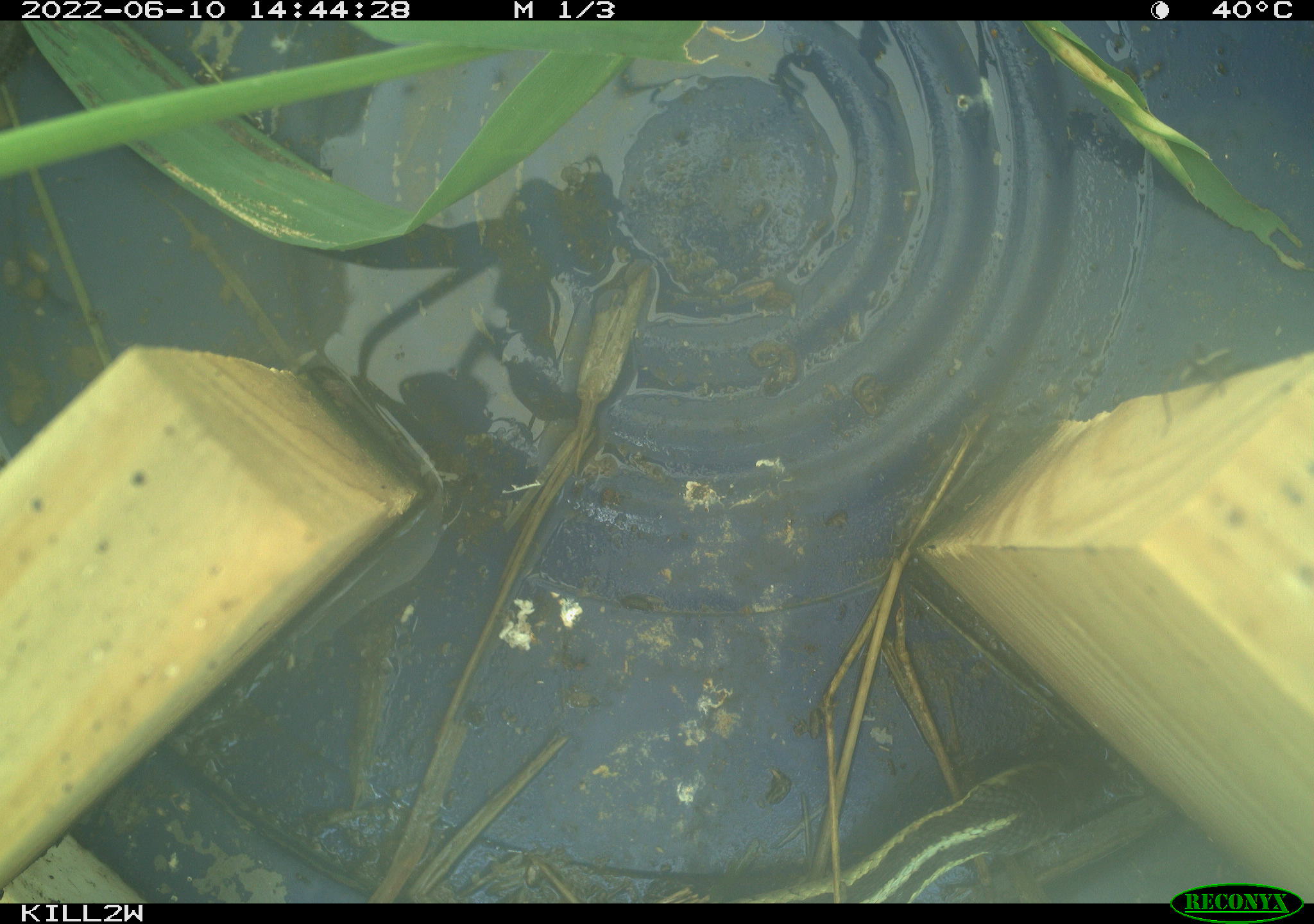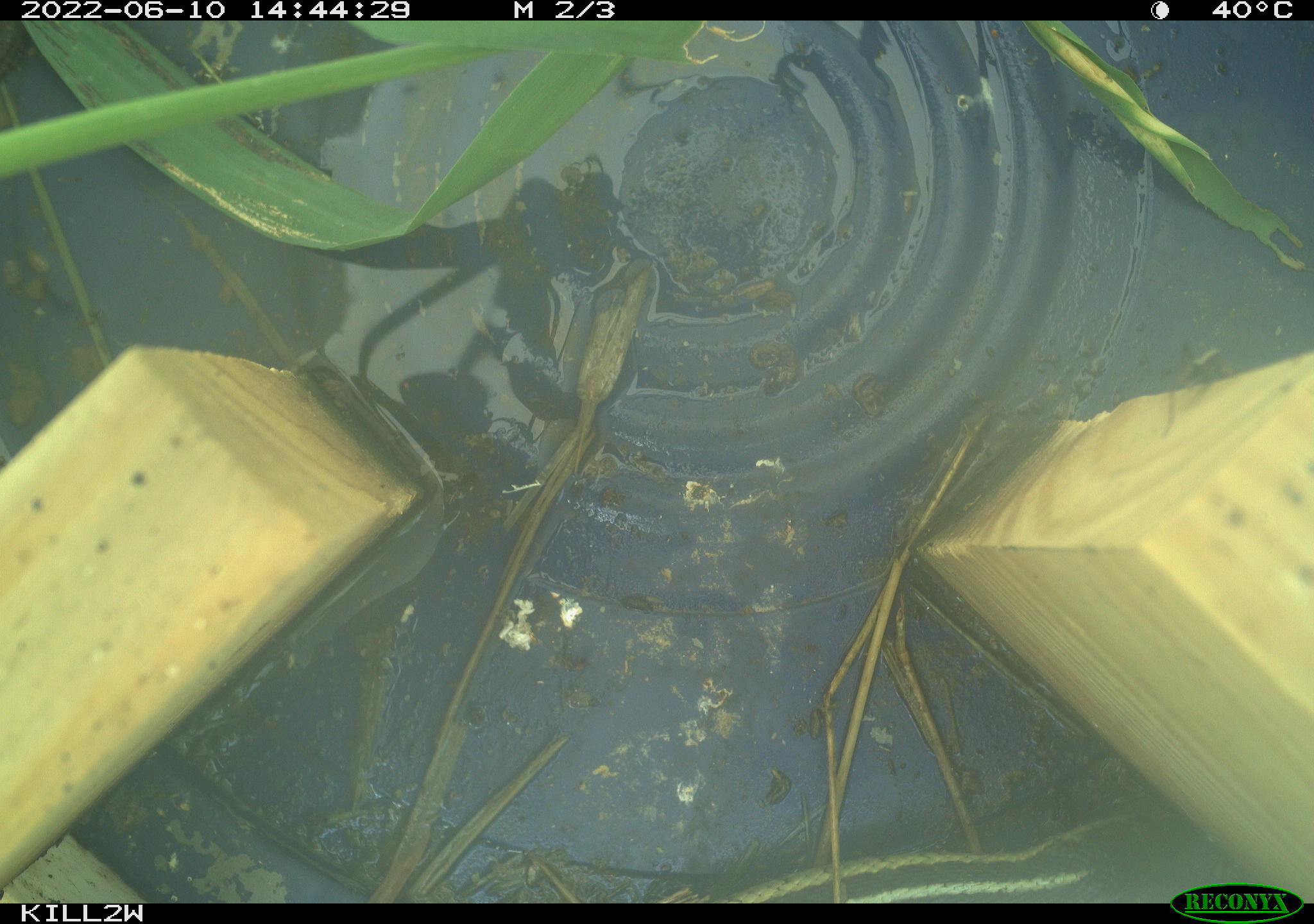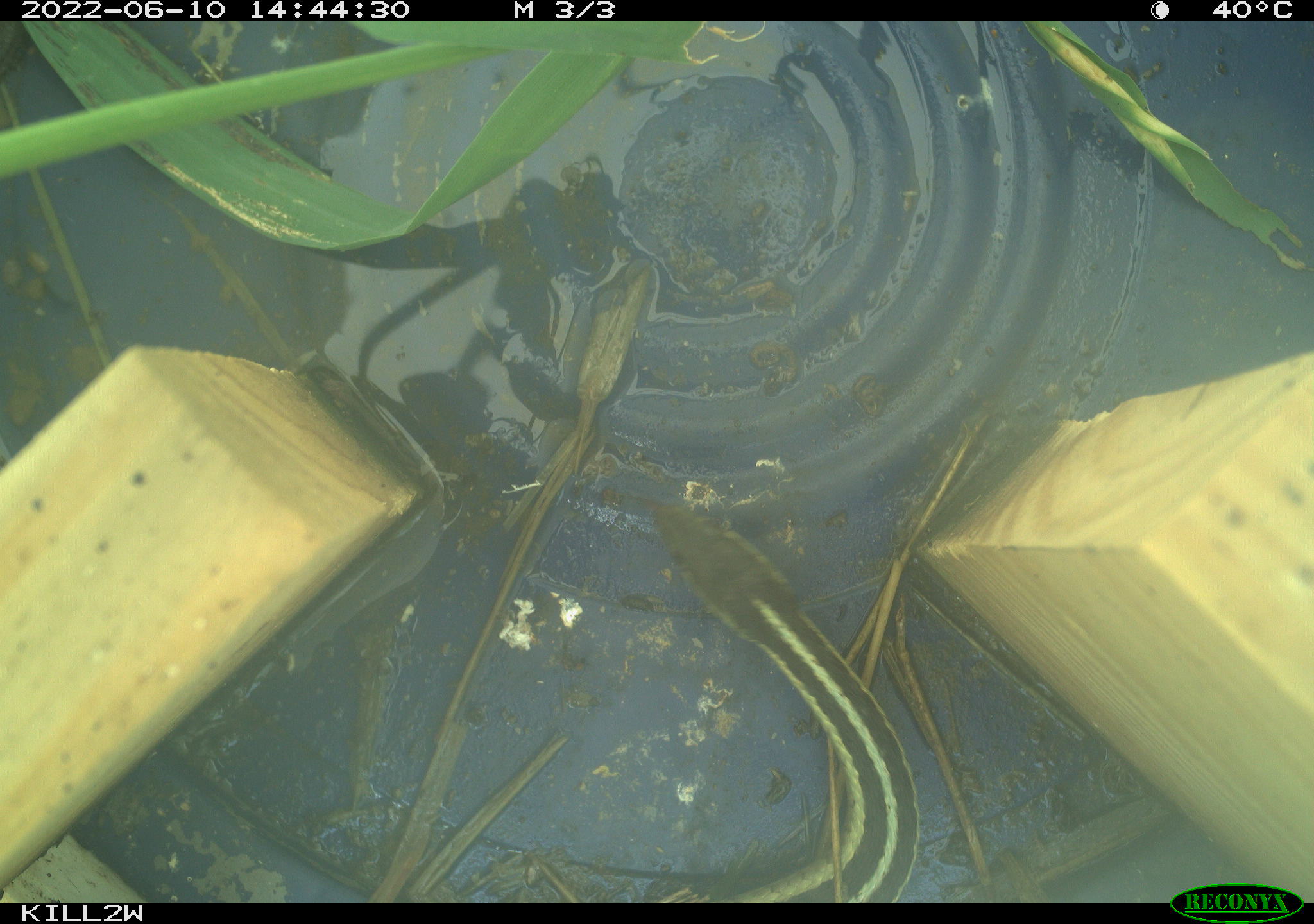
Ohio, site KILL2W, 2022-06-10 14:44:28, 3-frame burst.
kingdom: Animalia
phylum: Chordata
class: Reptilia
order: Squamata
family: Colubridae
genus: Thamnophis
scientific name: Thamnophis sirtalis sirtalis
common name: eastern gartersnake